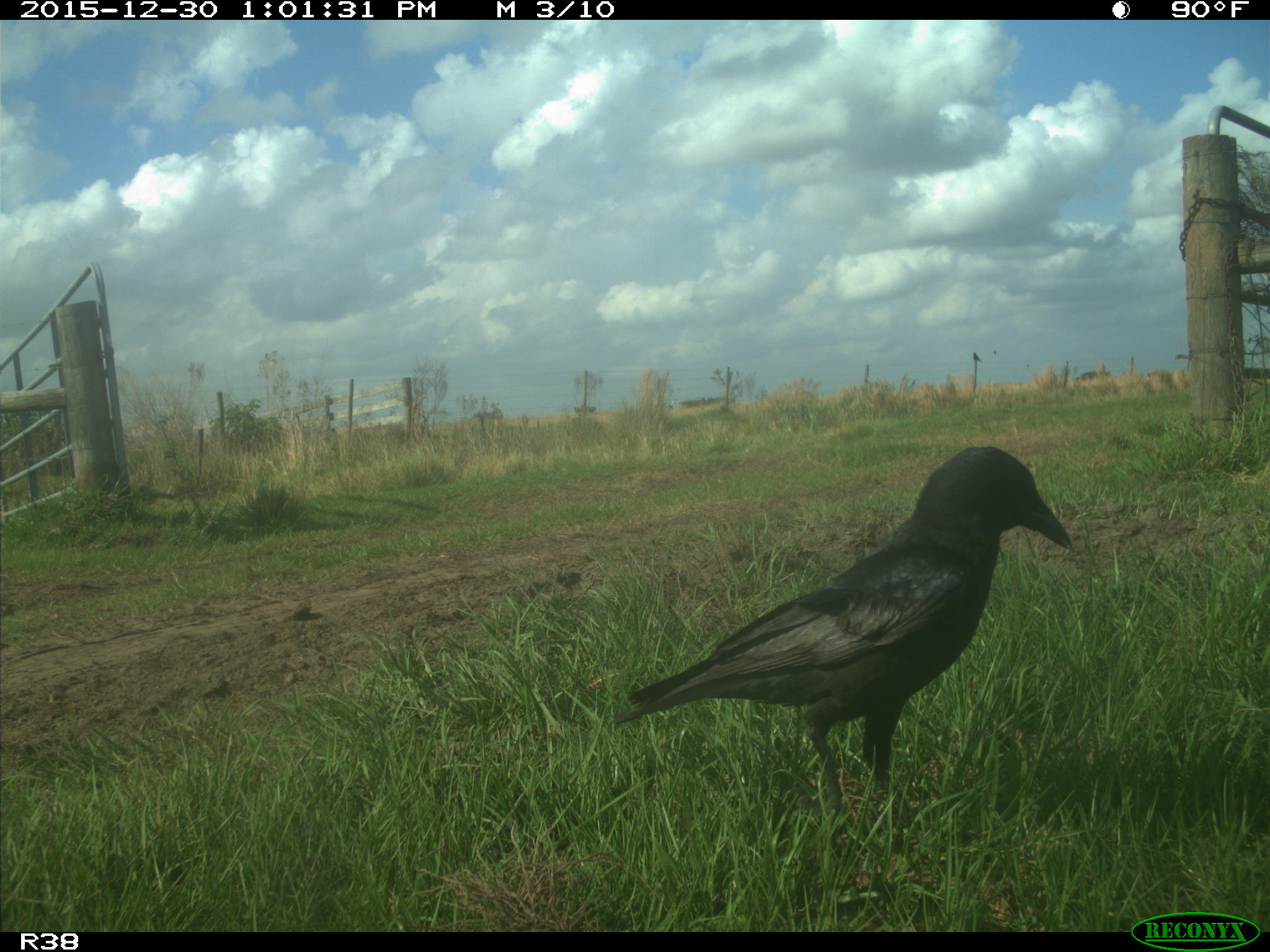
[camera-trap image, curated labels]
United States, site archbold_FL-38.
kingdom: Animalia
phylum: Chordata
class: Aves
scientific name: Aves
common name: birds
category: unidentified bird